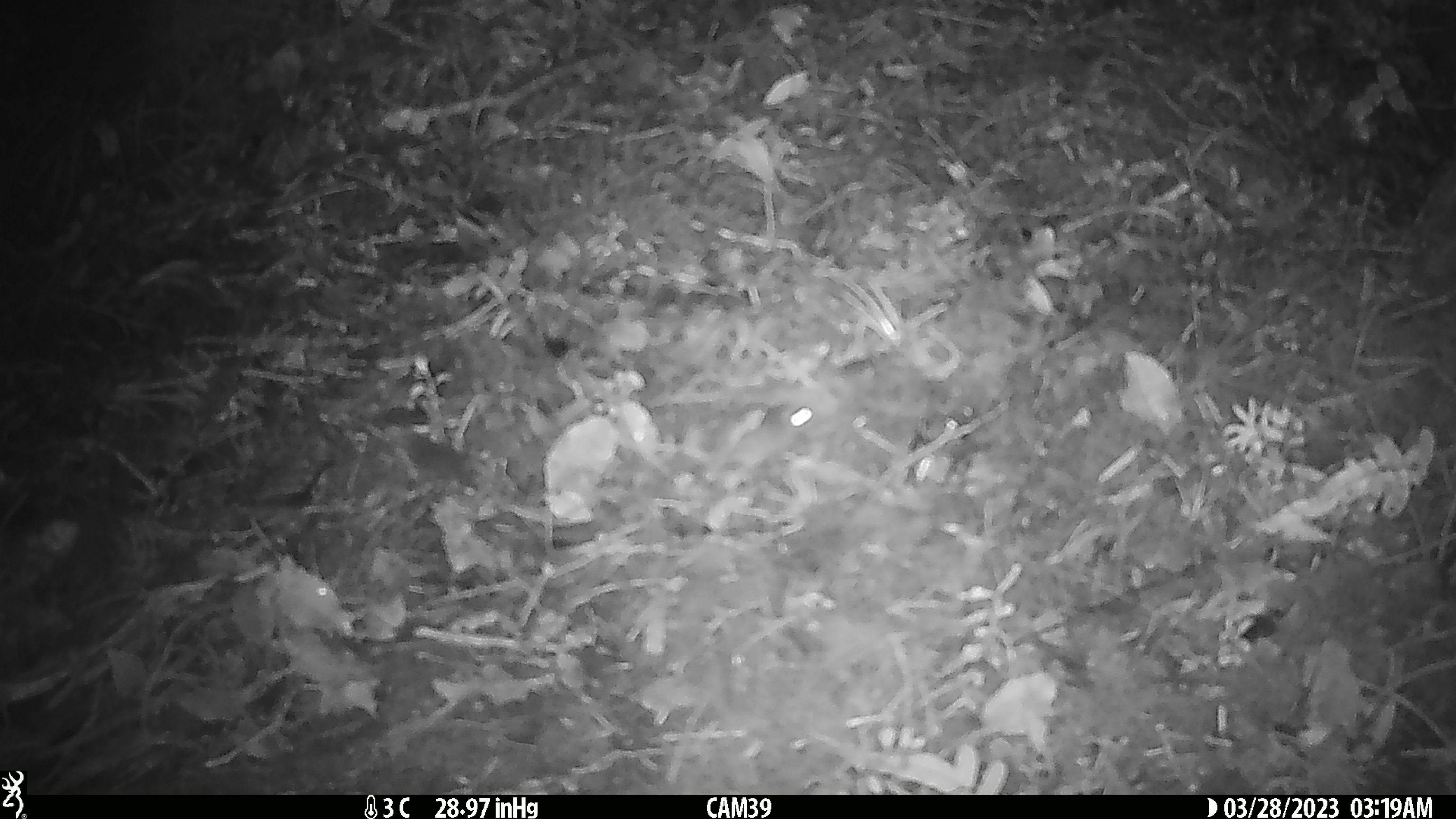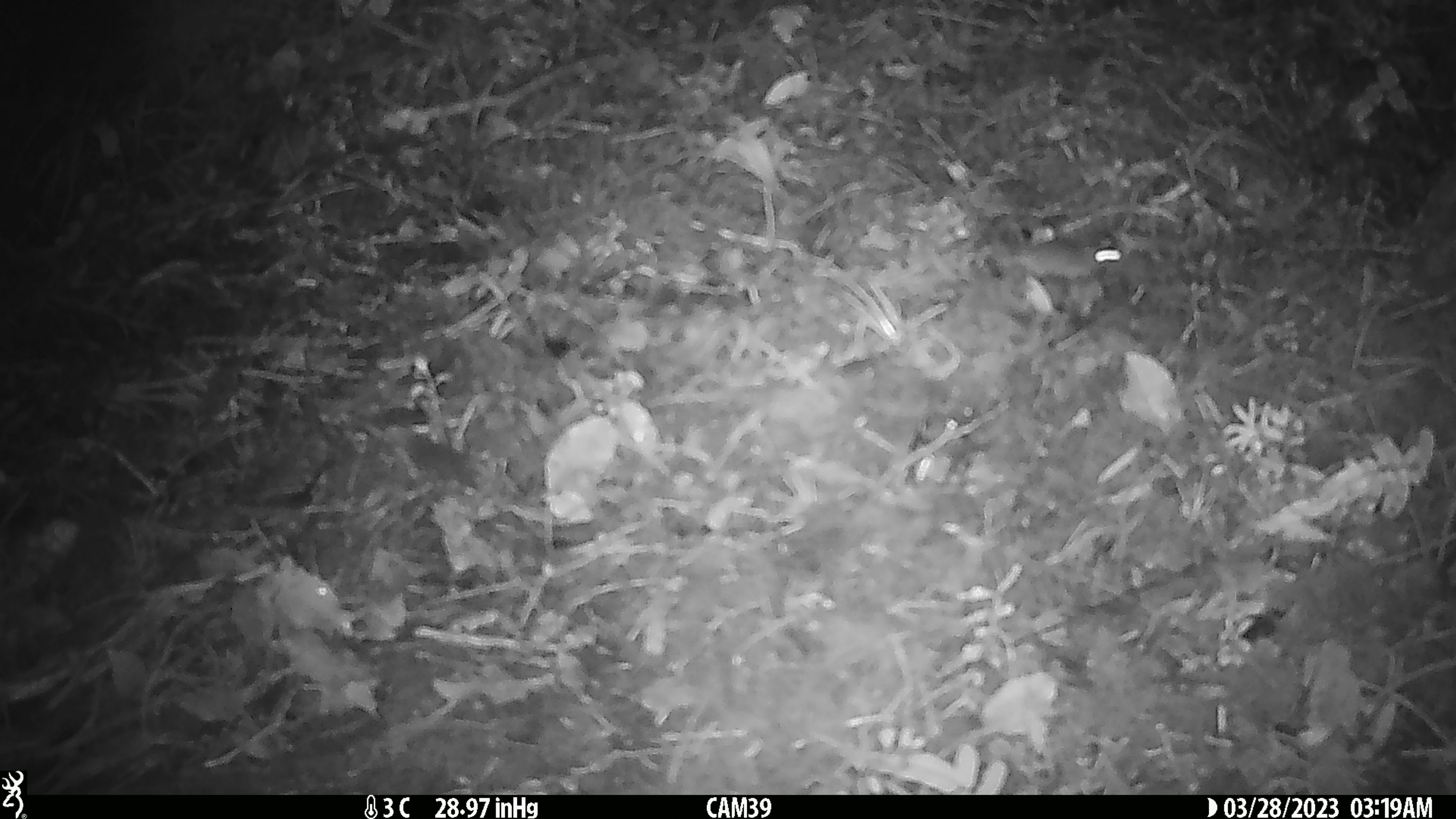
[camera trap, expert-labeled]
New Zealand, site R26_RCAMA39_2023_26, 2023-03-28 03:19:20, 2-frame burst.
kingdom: Animalia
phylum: Chordata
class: Mammalia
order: Rodentia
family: Muridae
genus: Mus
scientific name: Mus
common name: mouse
Mouse (Mus).